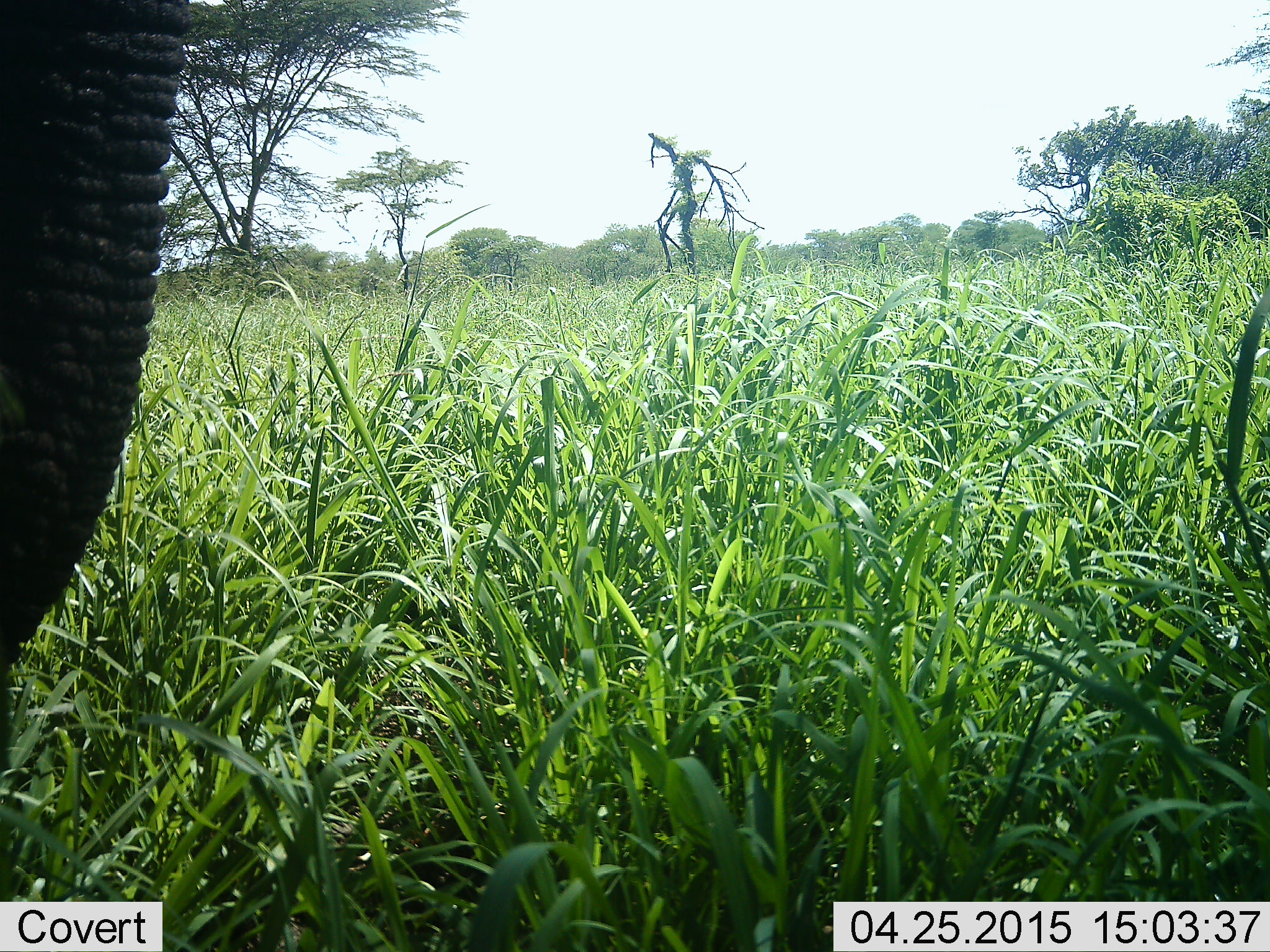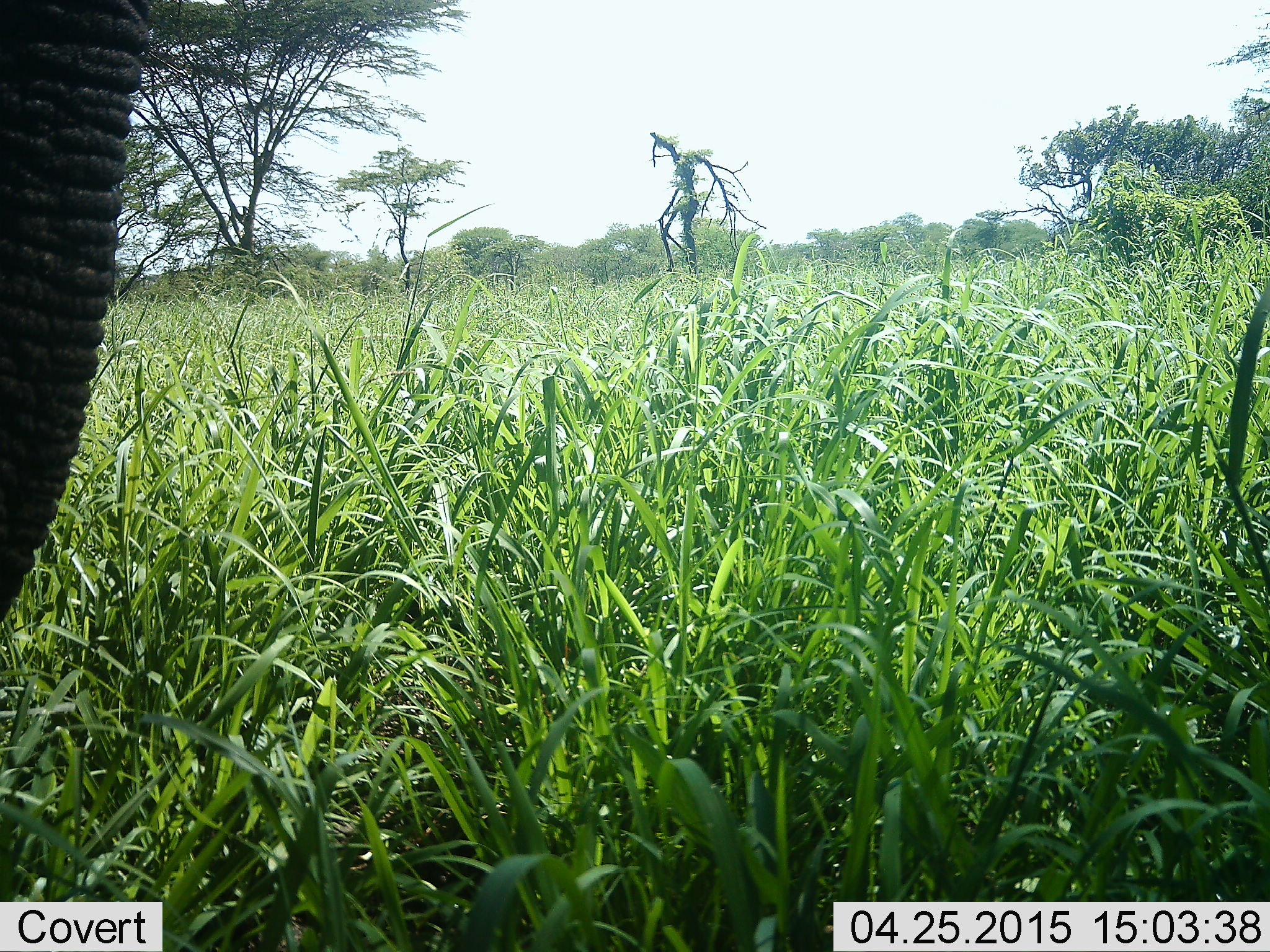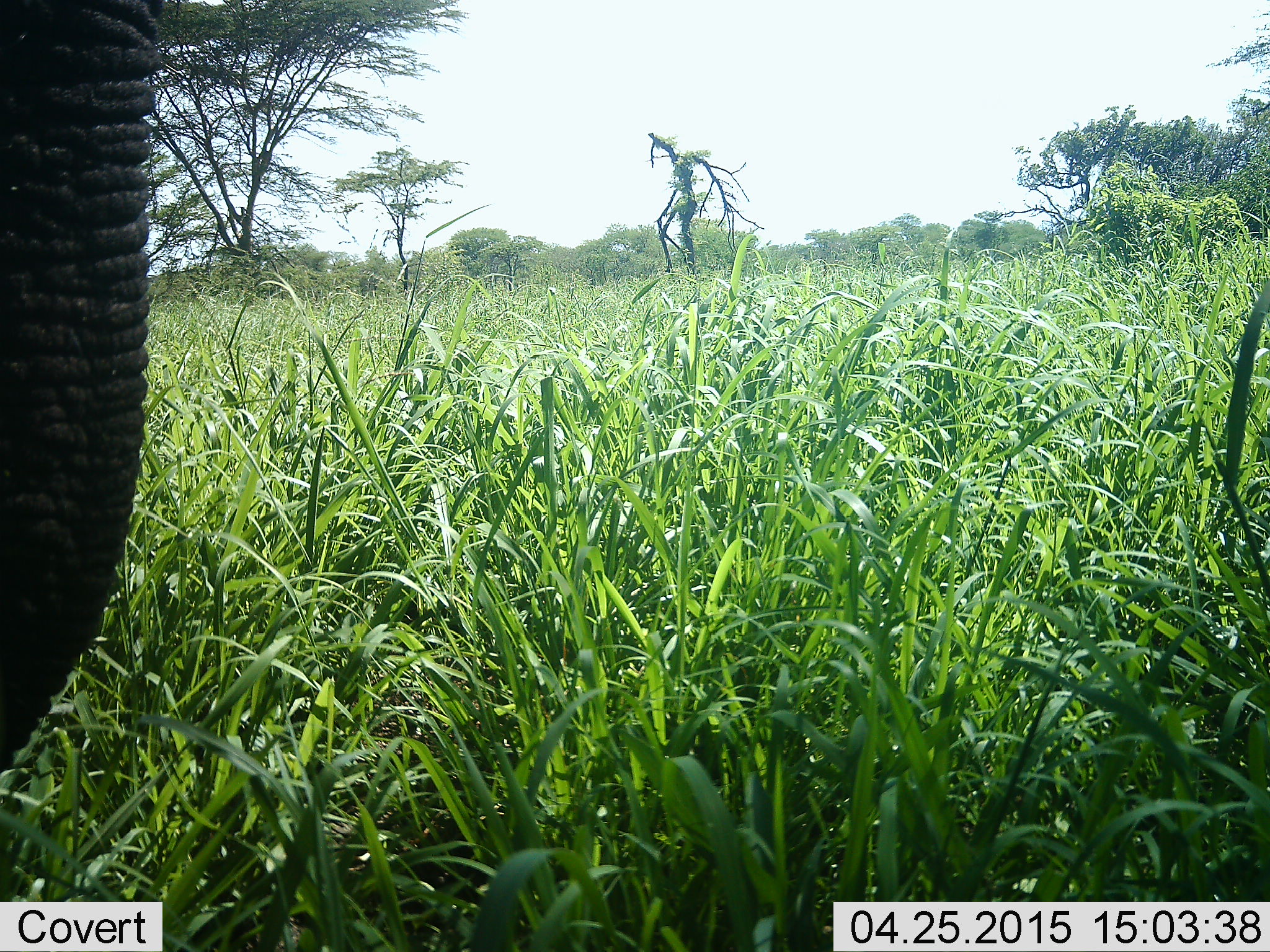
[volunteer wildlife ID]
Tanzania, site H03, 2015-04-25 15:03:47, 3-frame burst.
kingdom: Animalia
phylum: Chordata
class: Mammalia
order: Proboscidea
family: Elephantidae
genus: Loxodonta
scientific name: Loxodonta africana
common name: african bush elephant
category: elephant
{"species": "elephant (african bush elephant) (Loxodonta africana)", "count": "1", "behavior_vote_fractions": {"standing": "80%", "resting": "0%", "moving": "10%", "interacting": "0%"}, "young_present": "0%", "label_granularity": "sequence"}